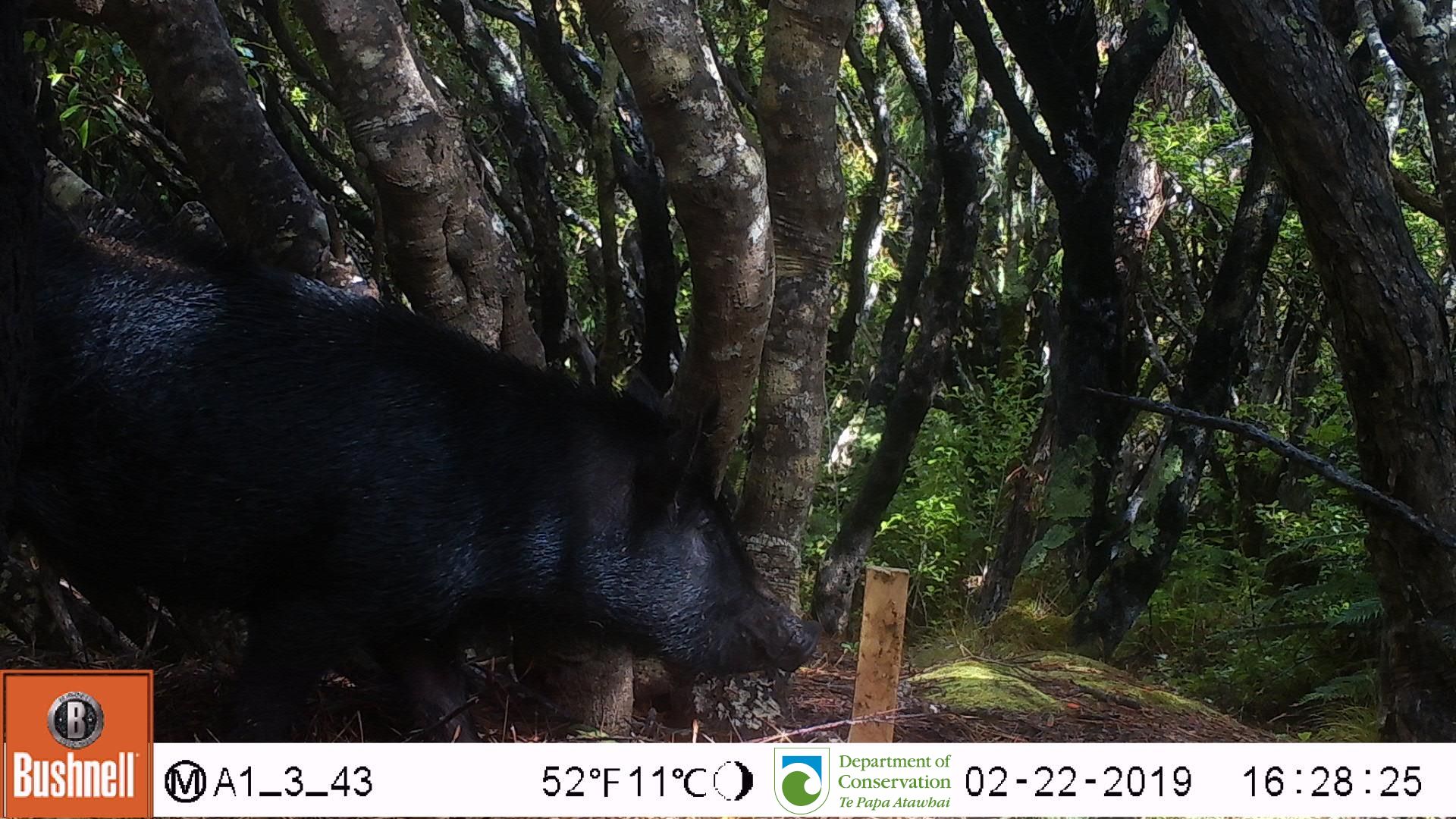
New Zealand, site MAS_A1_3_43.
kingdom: Animalia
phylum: Chordata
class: Mammalia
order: Artiodactyla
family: Suidae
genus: Sus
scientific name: Sus scrofa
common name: pig